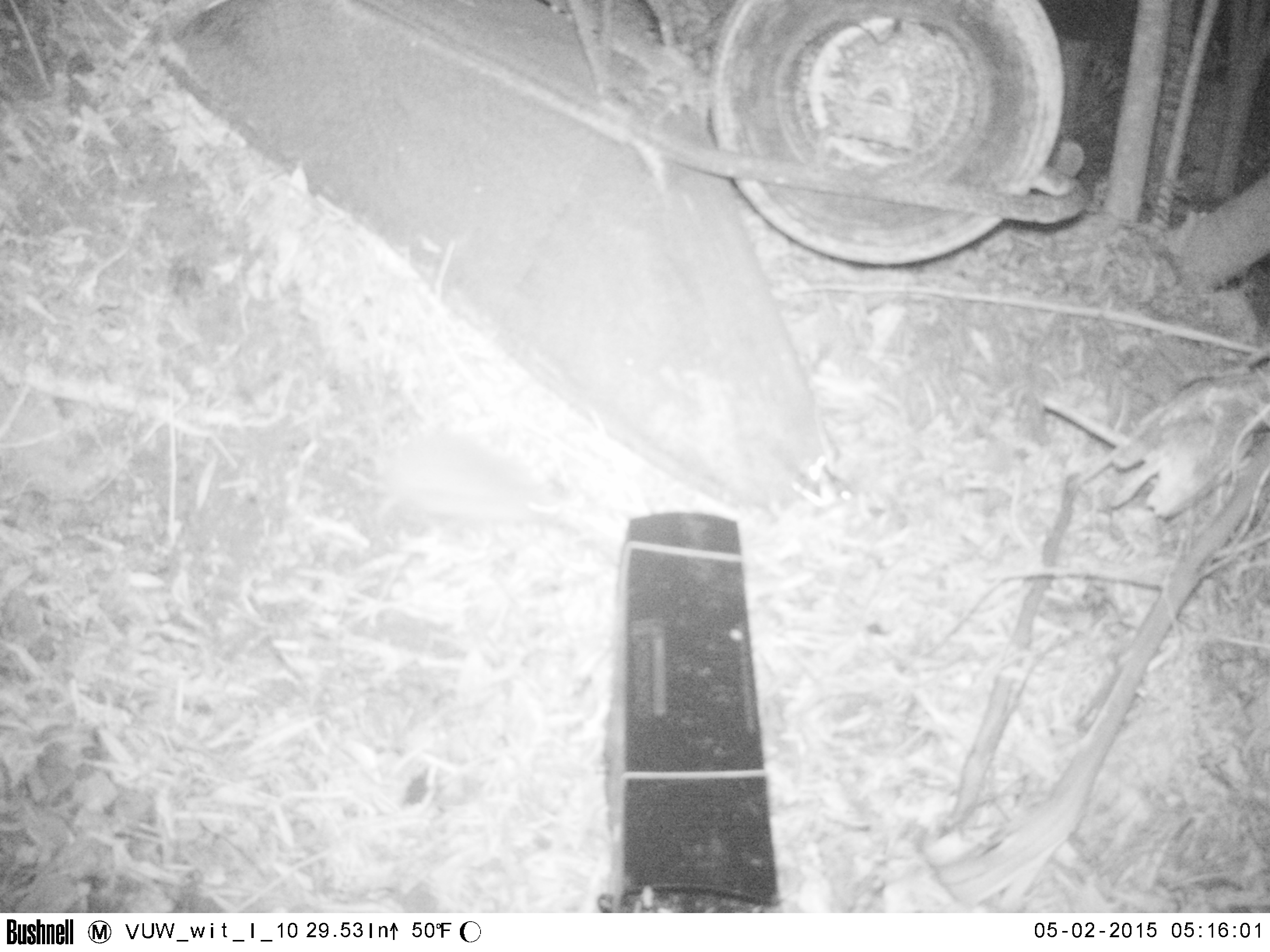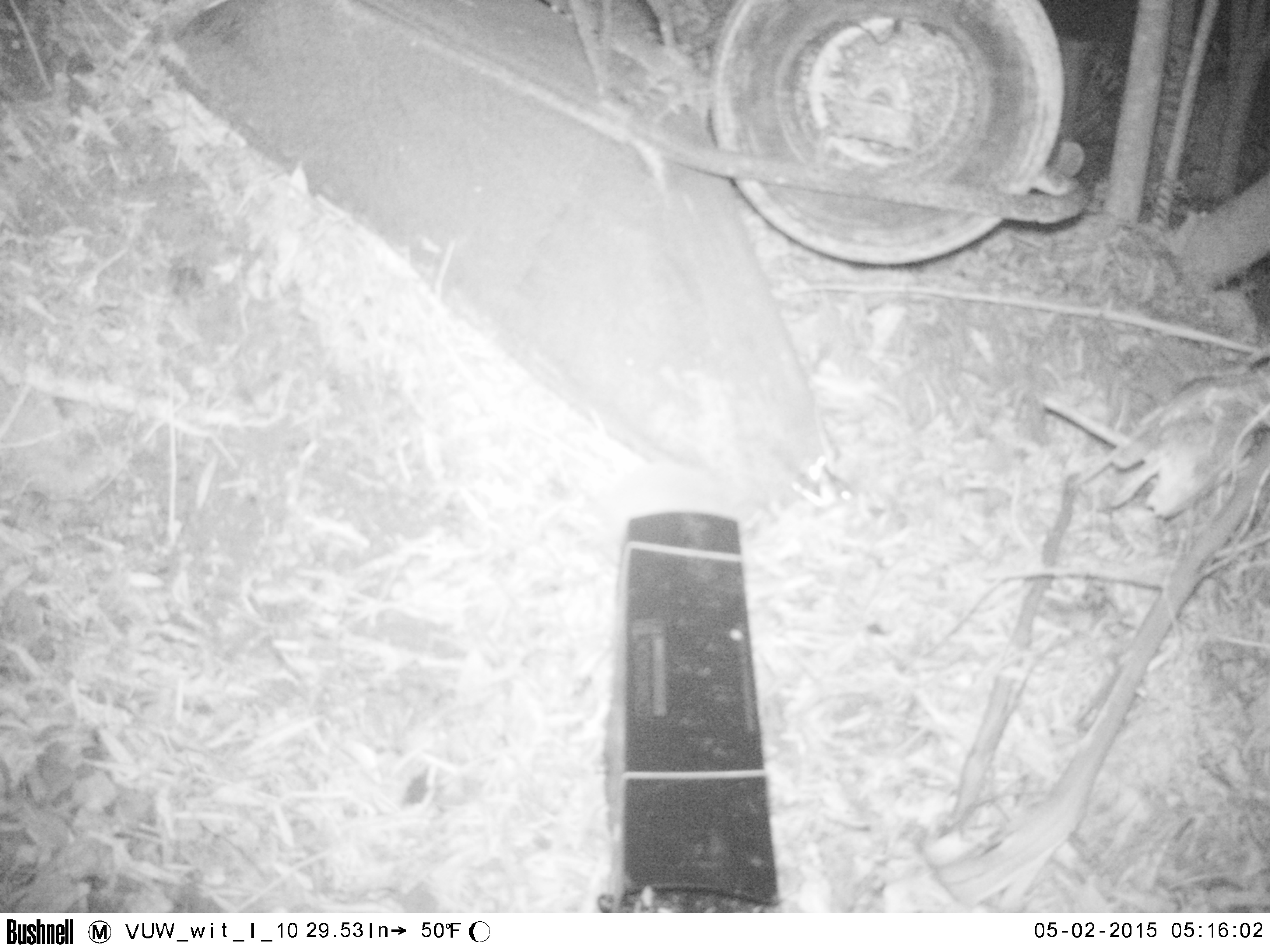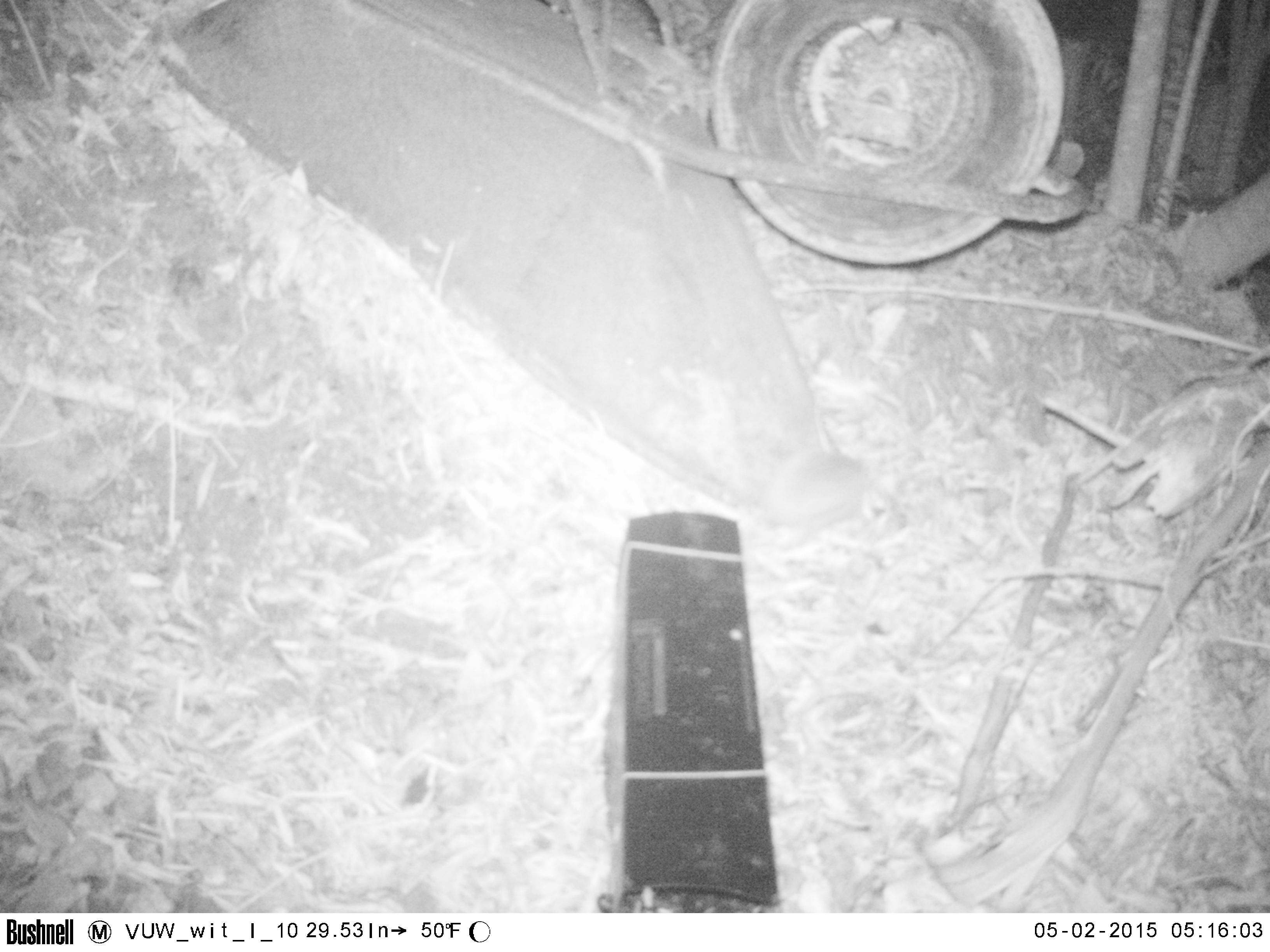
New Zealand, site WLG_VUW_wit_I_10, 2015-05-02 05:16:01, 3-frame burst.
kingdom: Animalia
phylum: Chordata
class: Mammalia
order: Eulipotyphla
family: Erinaceidae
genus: Erinaceus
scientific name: Erinaceus europaeus europaeus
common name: european hedgehog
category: hedgehog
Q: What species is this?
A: Hedgehog (european hedgehog) (Erinaceus europaeus europaeus).